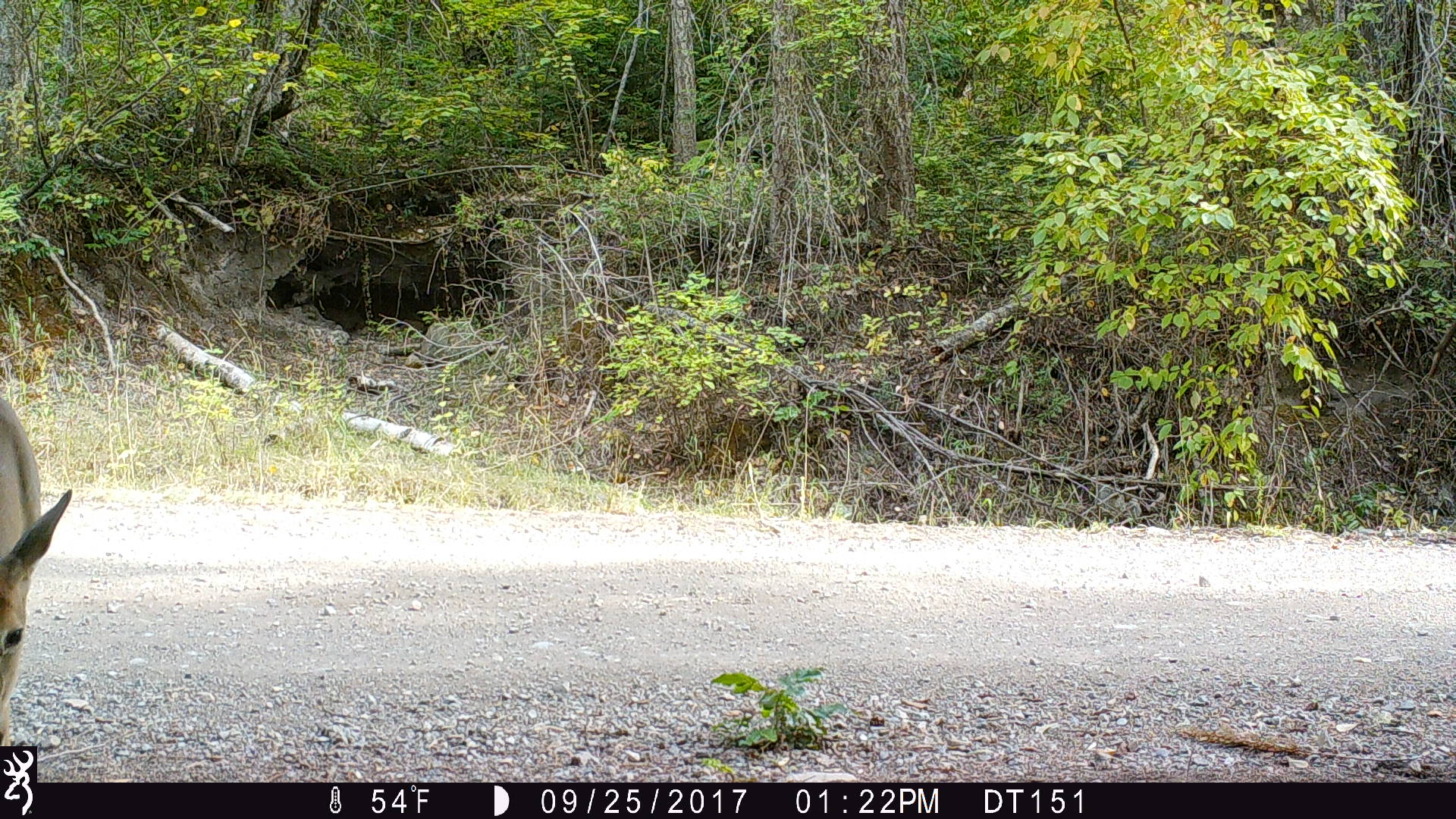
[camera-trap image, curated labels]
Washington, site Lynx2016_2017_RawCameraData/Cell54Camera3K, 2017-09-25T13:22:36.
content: unidentified animal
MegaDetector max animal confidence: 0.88